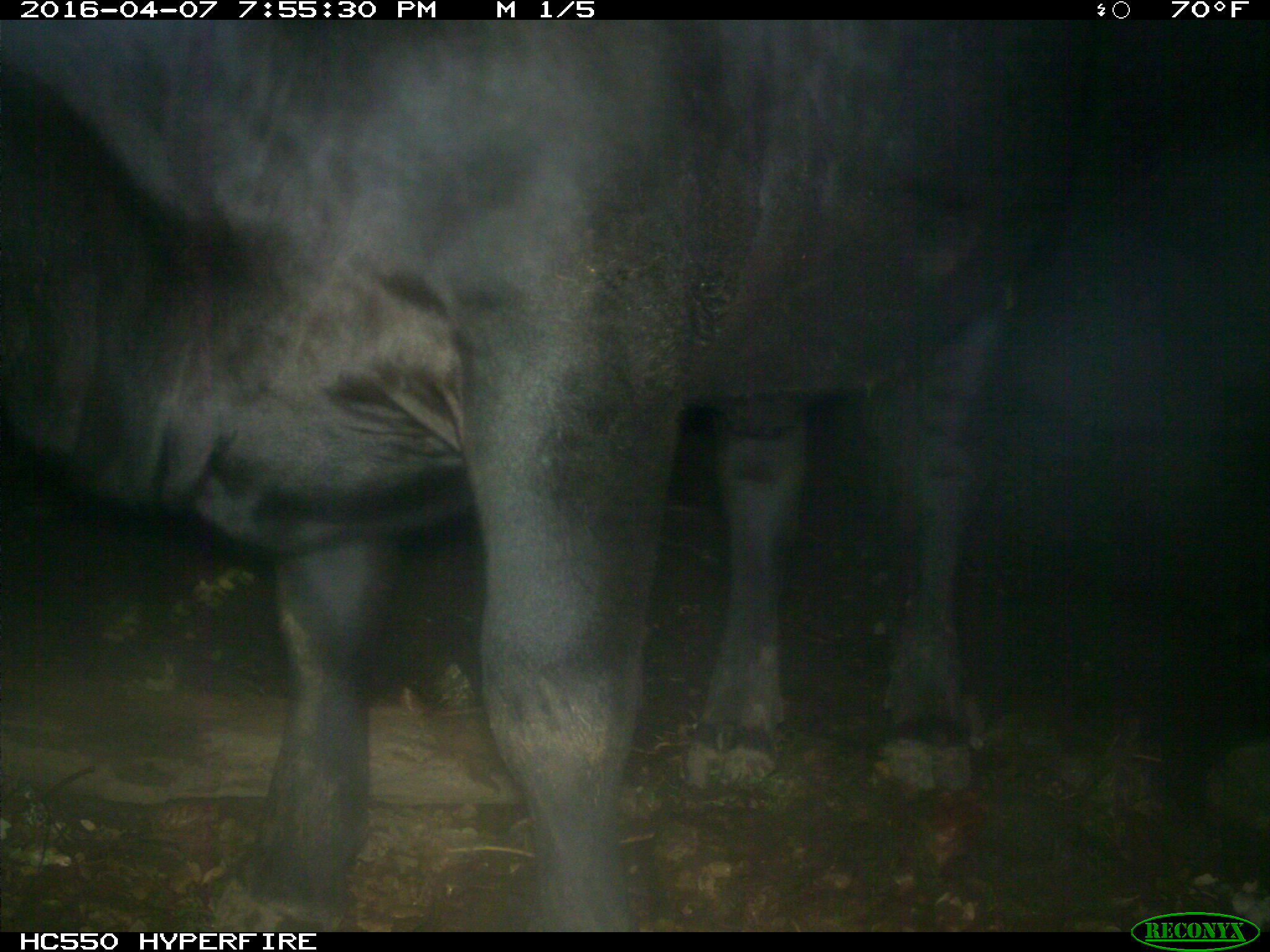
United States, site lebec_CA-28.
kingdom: Animalia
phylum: Chordata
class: Mammalia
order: Artiodactyla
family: Bovidae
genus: Bos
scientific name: Bos taurus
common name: domestic cow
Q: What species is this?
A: Bos taurus (domestic cow).